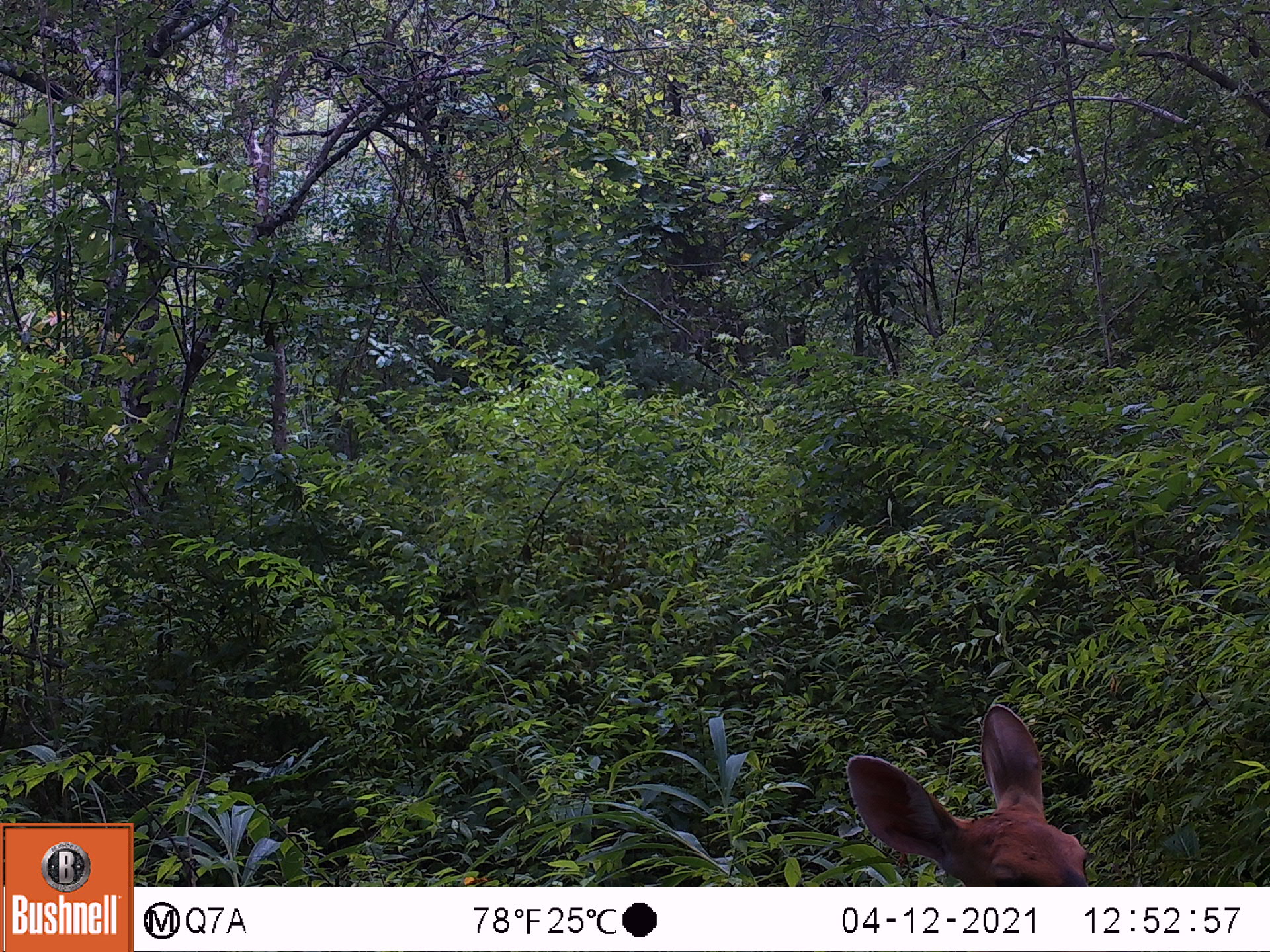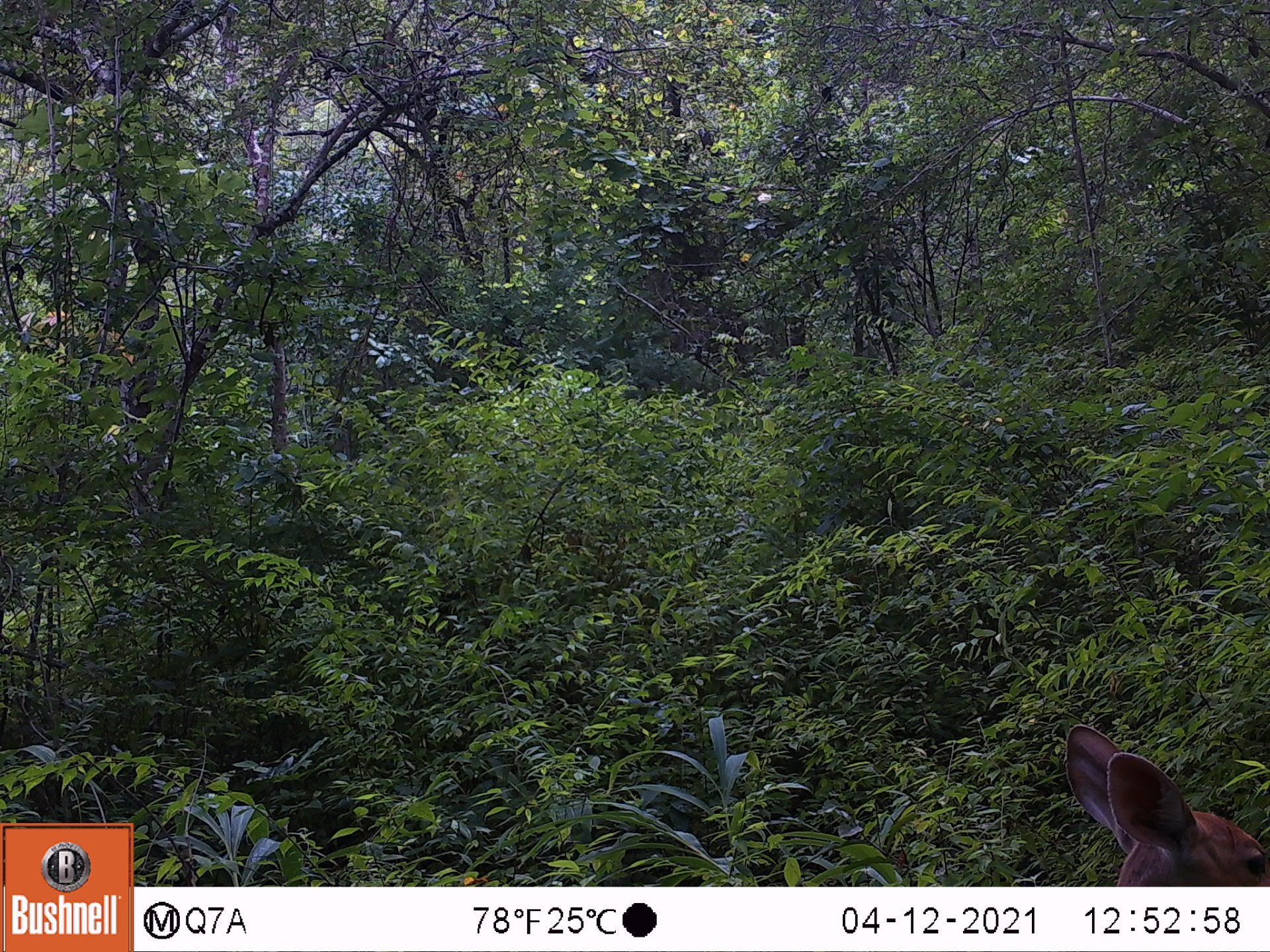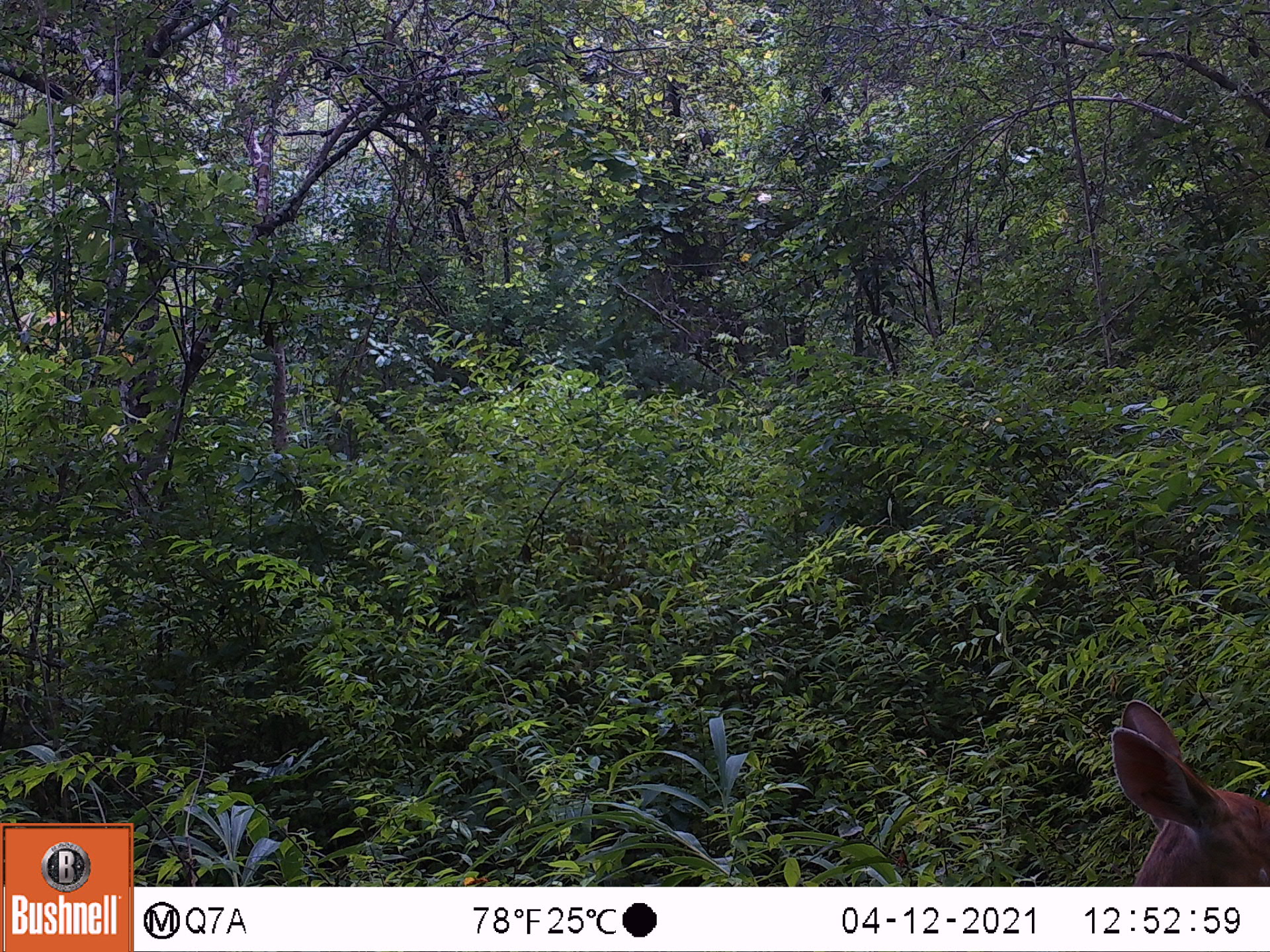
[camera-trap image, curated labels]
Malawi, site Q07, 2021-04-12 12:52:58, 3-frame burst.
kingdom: Animalia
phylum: Chordata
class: Mammalia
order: Artiodactyla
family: Bovidae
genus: Tragelaphus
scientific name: Tragelaphus sylvaticus sylvaticus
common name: cape bushbuck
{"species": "cape bushbuck (Tragelaphus sylvaticus sylvaticus)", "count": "1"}